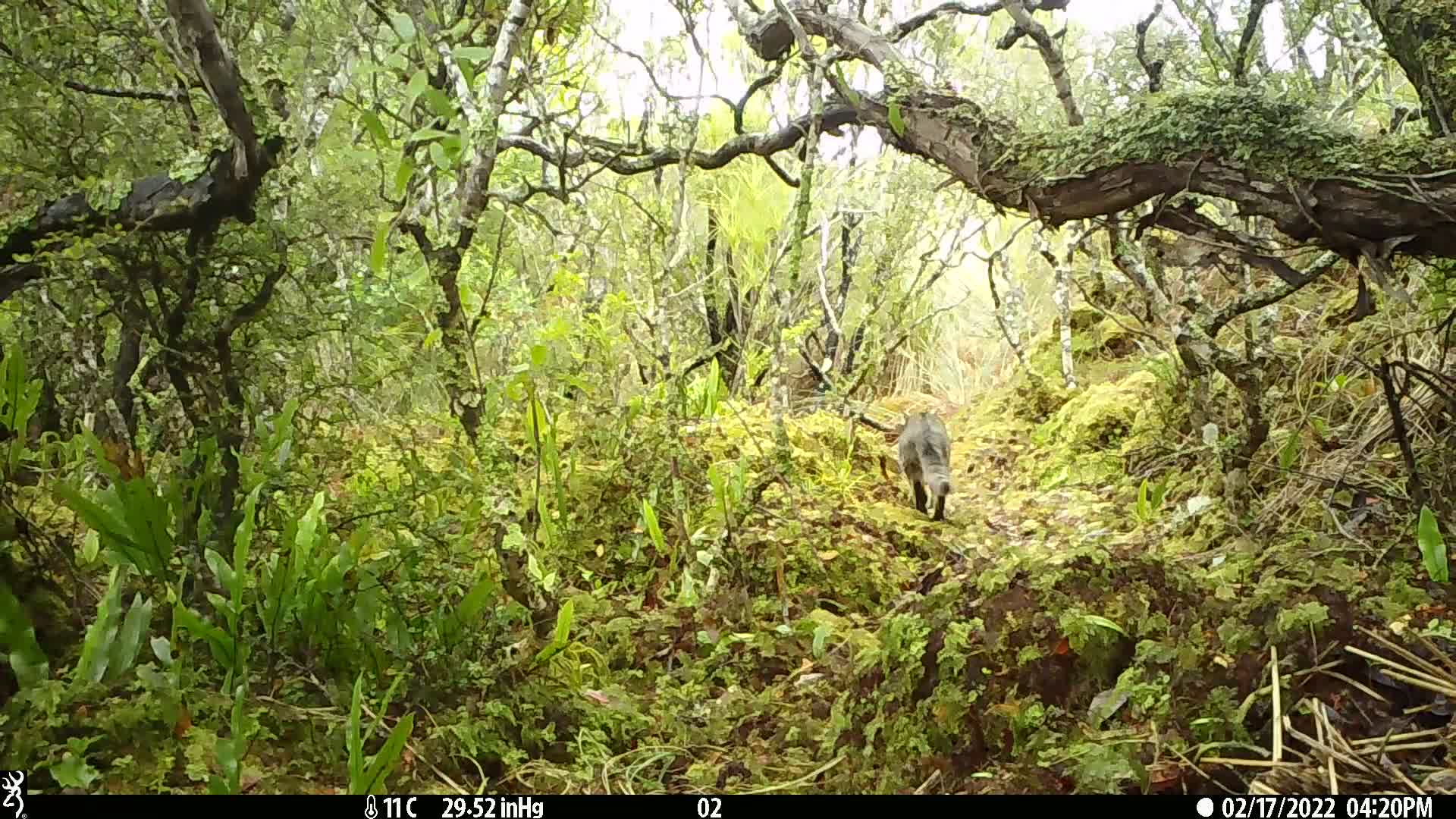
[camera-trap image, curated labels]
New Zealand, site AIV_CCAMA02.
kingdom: Animalia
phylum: Chordata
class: Mammalia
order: Carnivora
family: Felidae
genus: Felis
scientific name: Felis catus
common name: domestic cat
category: cat